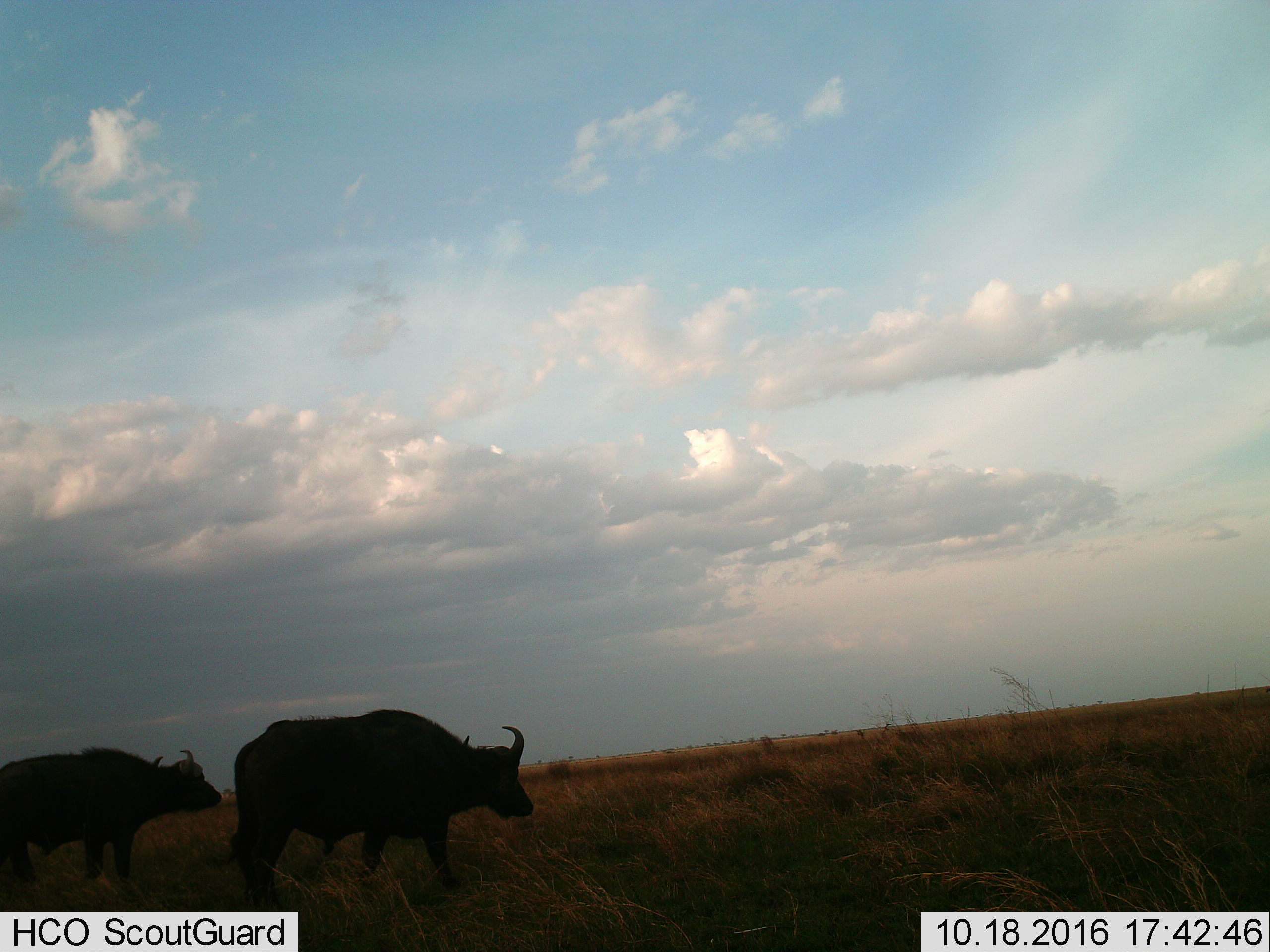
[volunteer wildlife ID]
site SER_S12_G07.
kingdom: Animalia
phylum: Chordata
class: Mammalia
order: Artiodactyla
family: Bovidae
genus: Syncerus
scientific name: Syncerus caffer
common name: african buffalo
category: buffalo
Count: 2.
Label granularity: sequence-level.